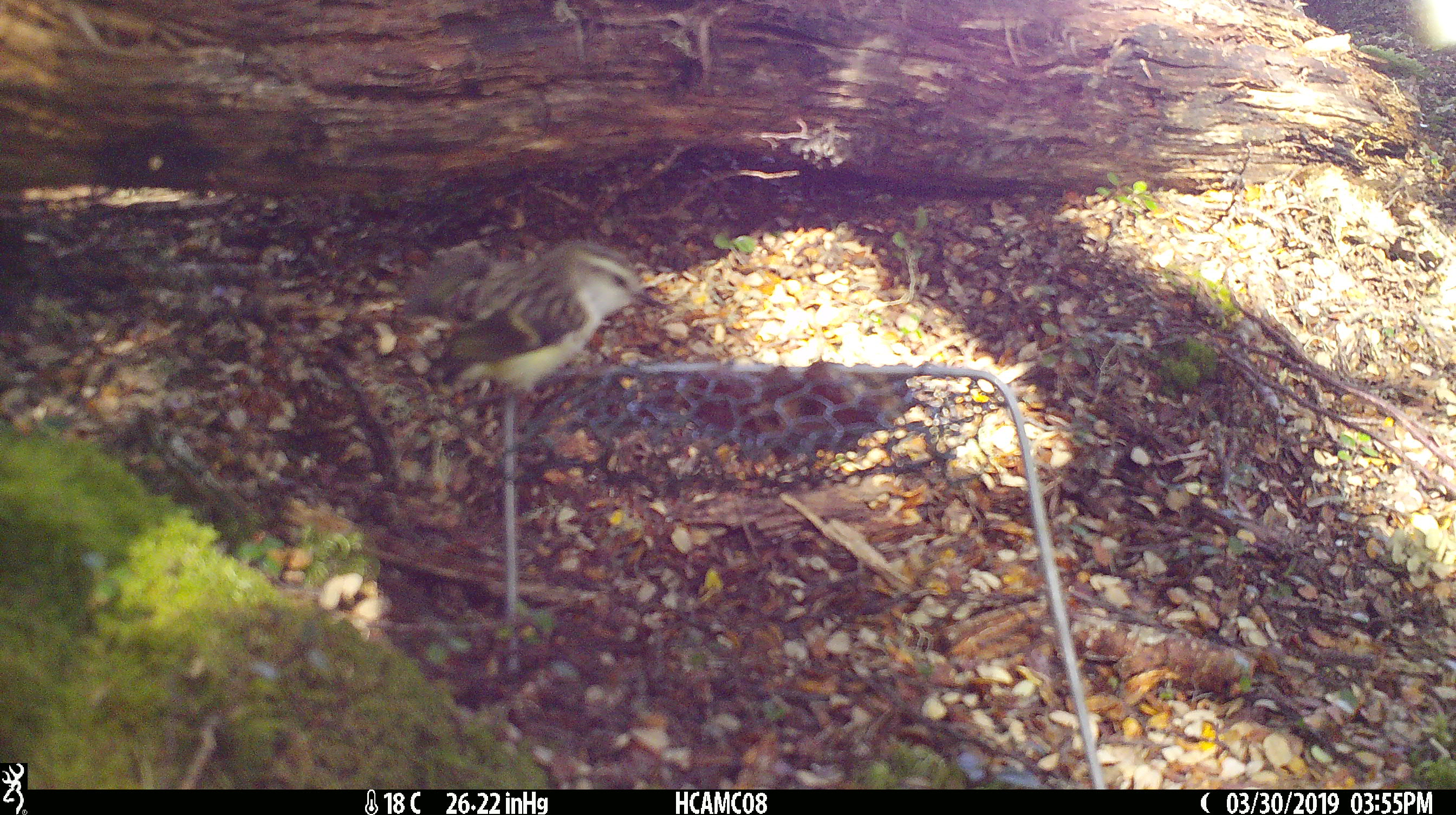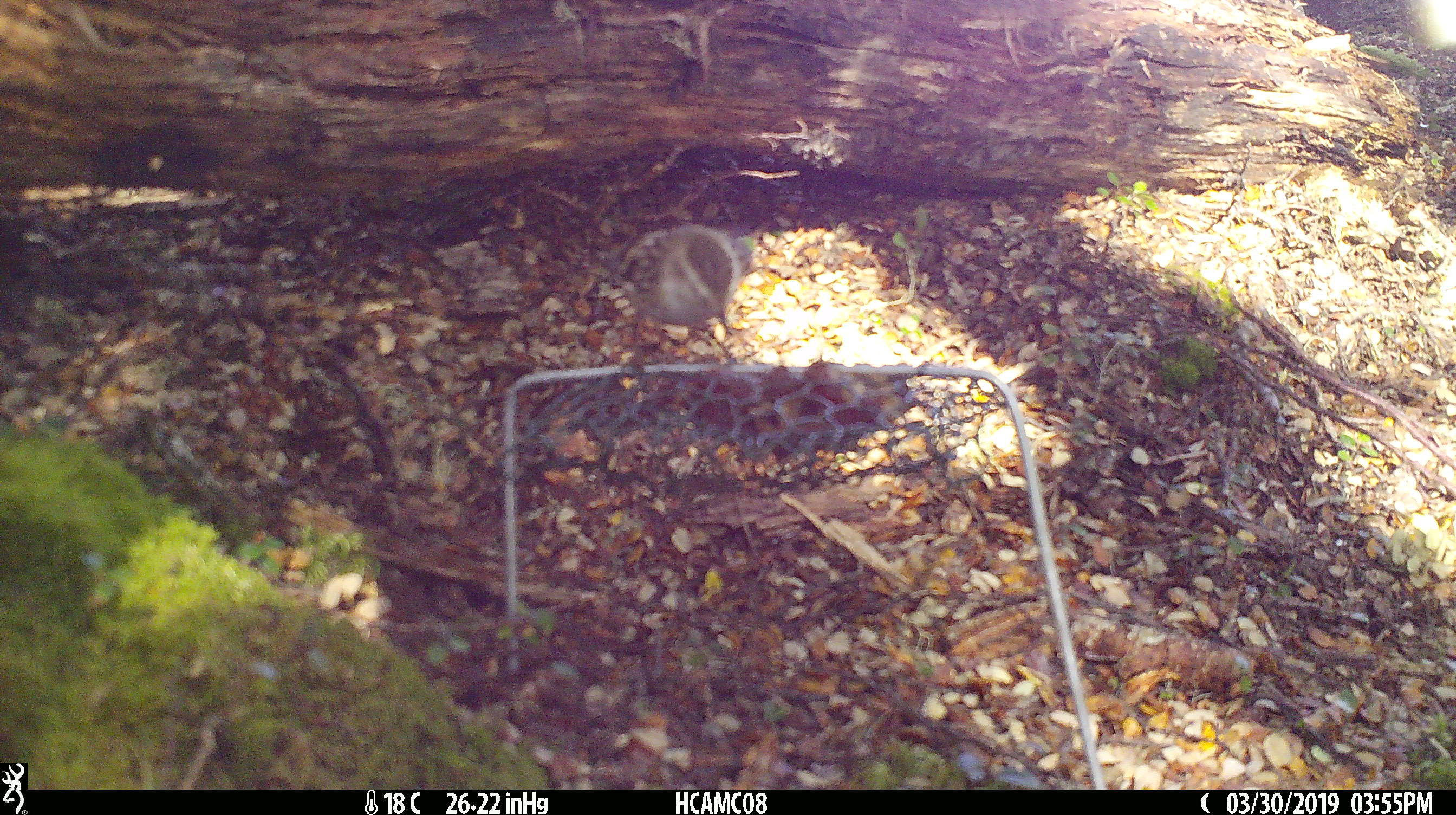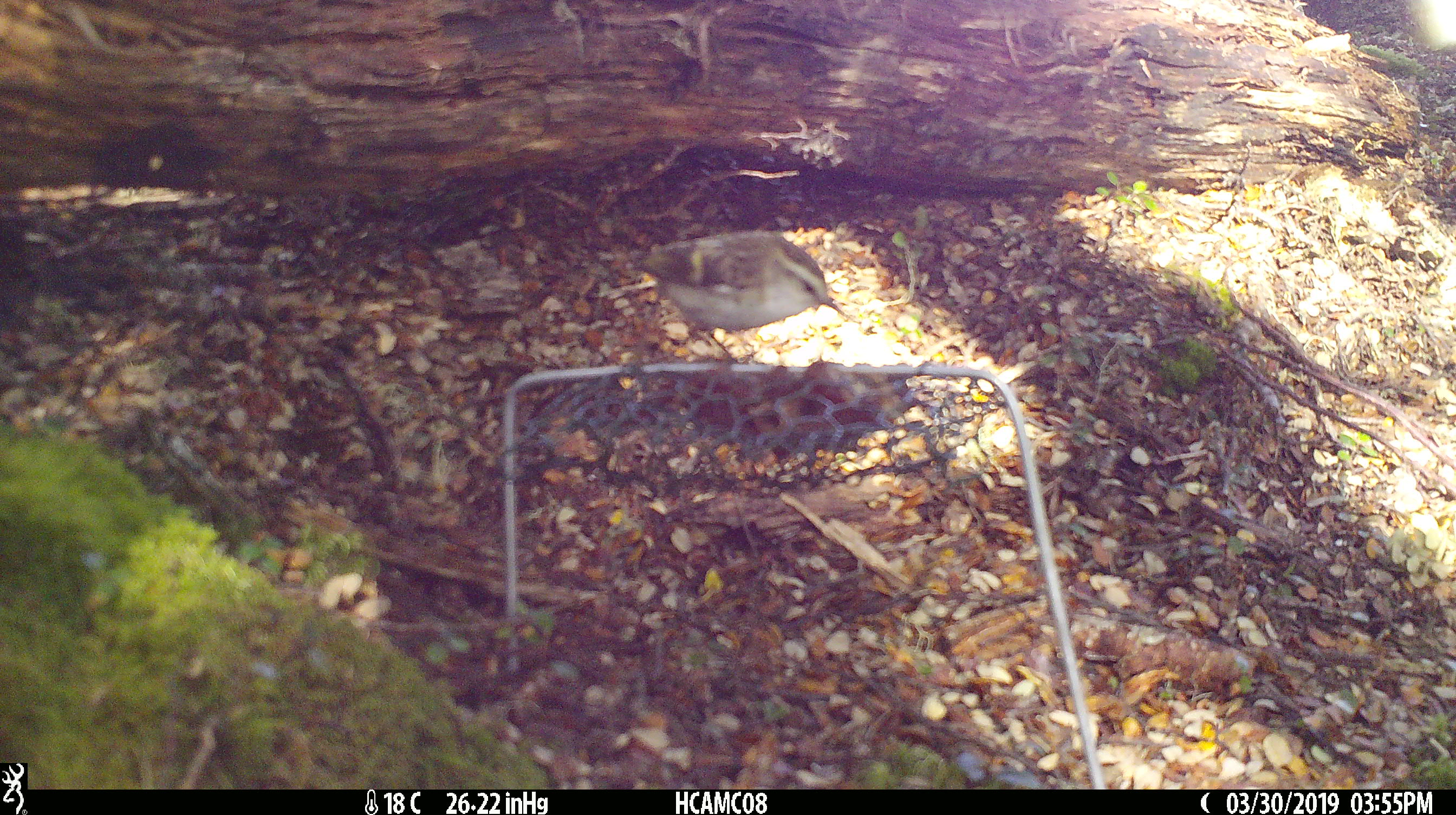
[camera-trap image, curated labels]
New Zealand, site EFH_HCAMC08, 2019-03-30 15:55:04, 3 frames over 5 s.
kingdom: Animalia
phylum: Chordata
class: Aves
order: Passeriformes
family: Acanthisittidae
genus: Acanthisitta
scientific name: Acanthisitta chloris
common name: rifleman